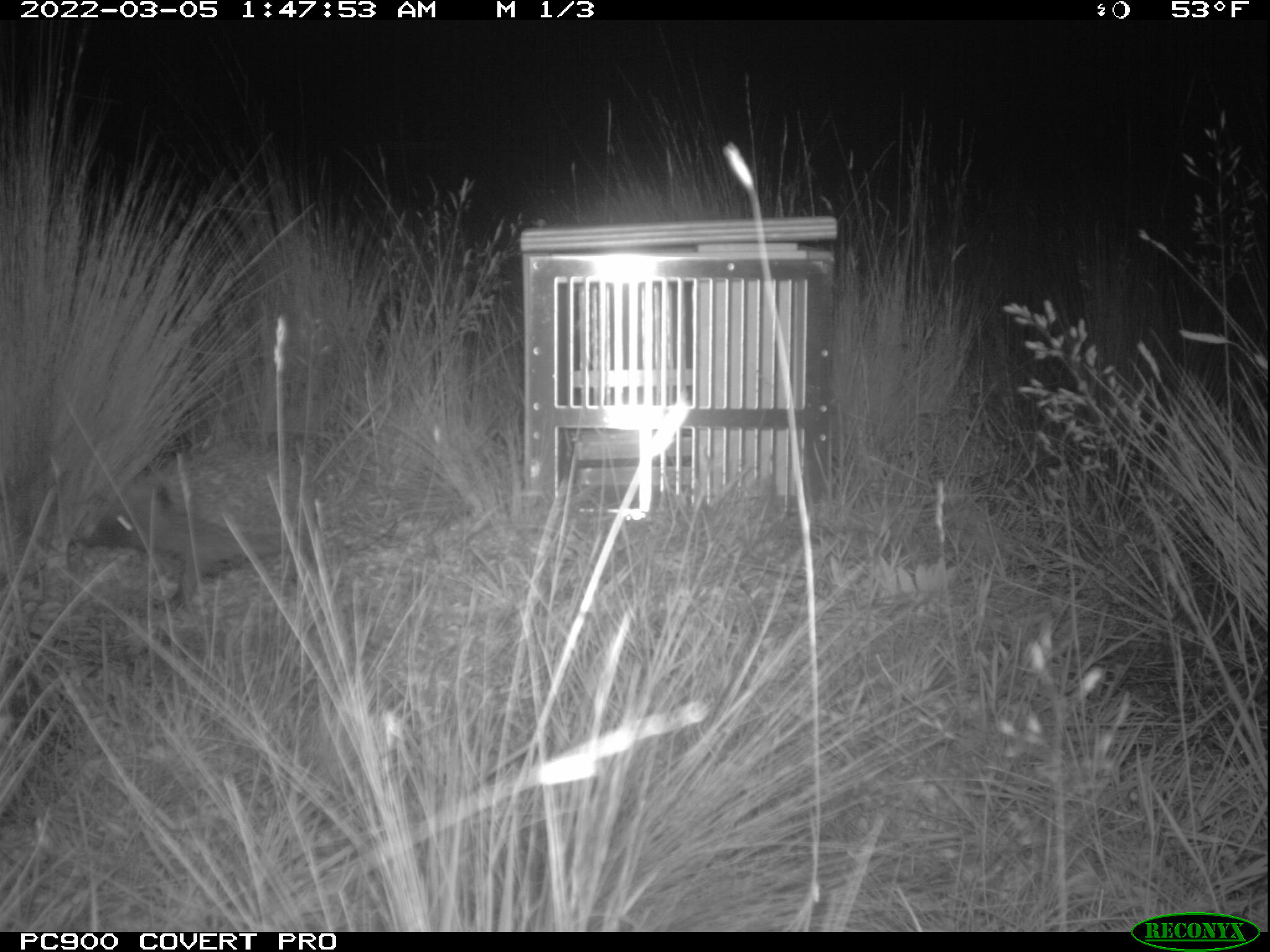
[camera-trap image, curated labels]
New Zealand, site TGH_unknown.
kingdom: Animalia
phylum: Chordata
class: Mammalia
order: Eulipotyphla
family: Erinaceidae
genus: Erinaceus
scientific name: Erinaceus europaeus europaeus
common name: european hedgehog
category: hedgehog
Hedgehog (european hedgehog) (Erinaceus europaeus europaeus).